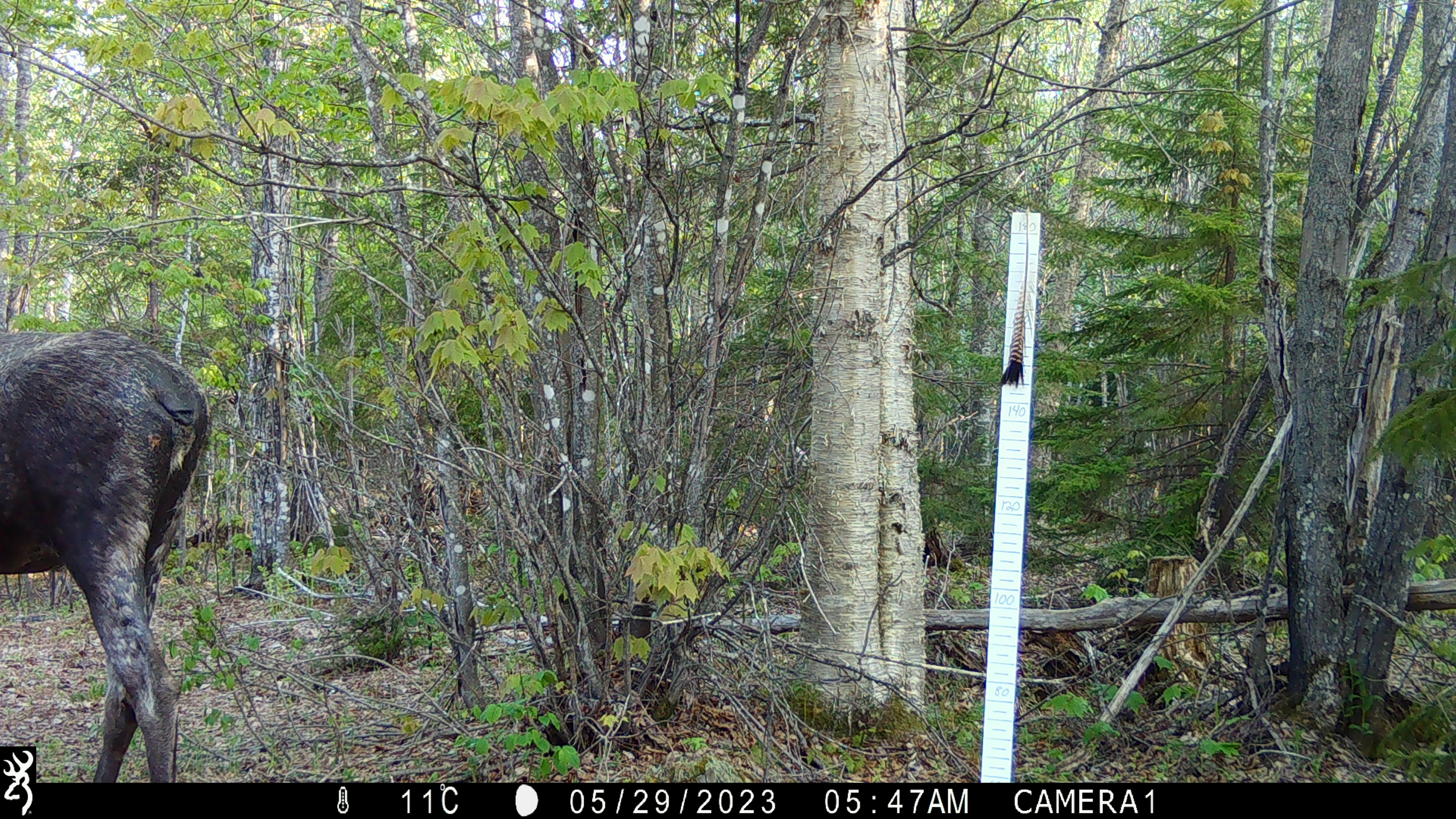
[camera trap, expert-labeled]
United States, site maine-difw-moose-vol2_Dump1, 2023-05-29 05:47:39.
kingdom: Animalia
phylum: Chordata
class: Mammalia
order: Artiodactyla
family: Cervidae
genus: Alces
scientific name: Alces alces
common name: moose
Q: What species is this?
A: Moose (Alces alces).